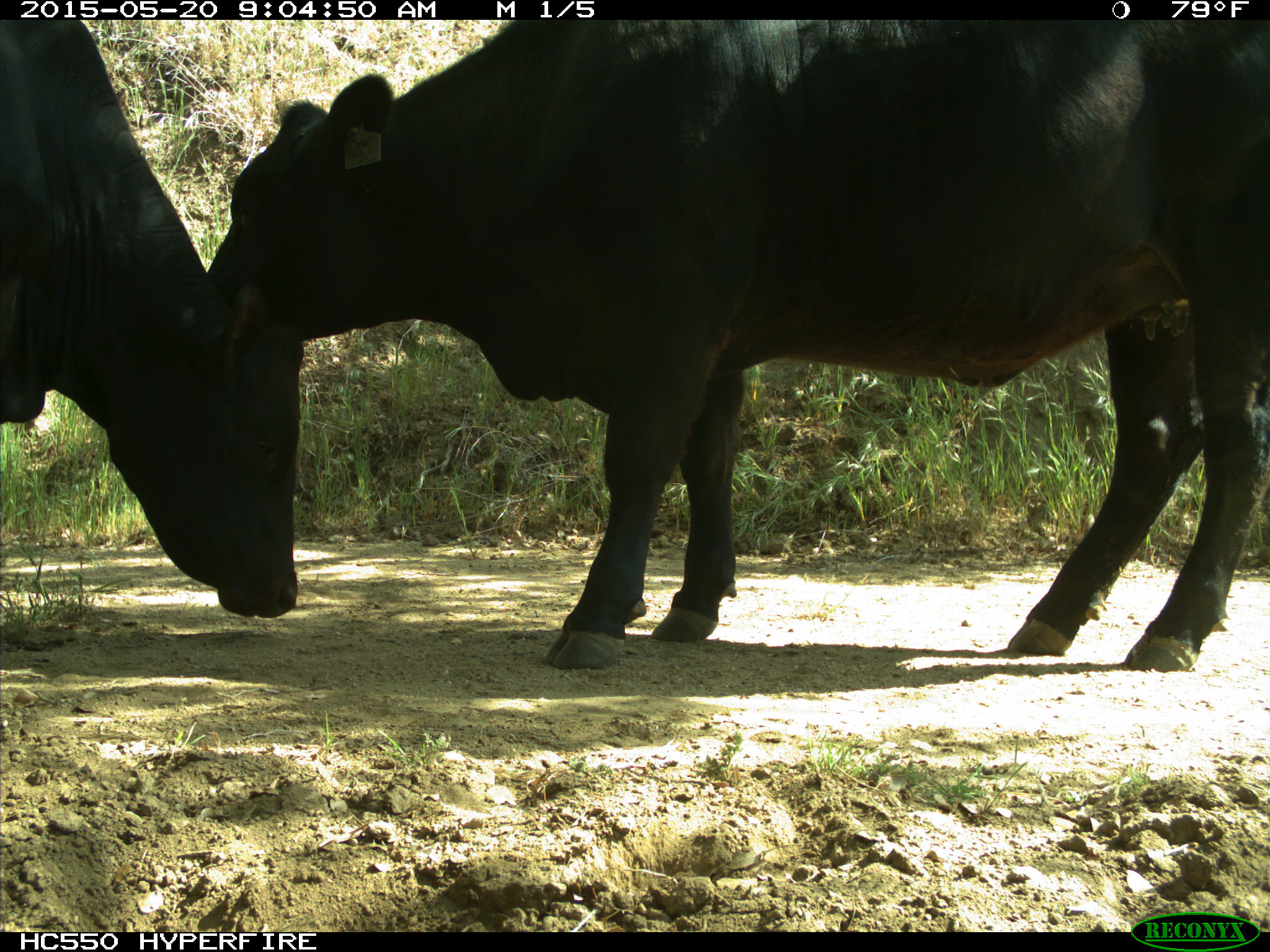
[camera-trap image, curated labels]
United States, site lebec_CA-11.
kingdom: Animalia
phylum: Chordata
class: Mammalia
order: Artiodactyla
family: Bovidae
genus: Bos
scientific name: Bos taurus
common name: domestic cow